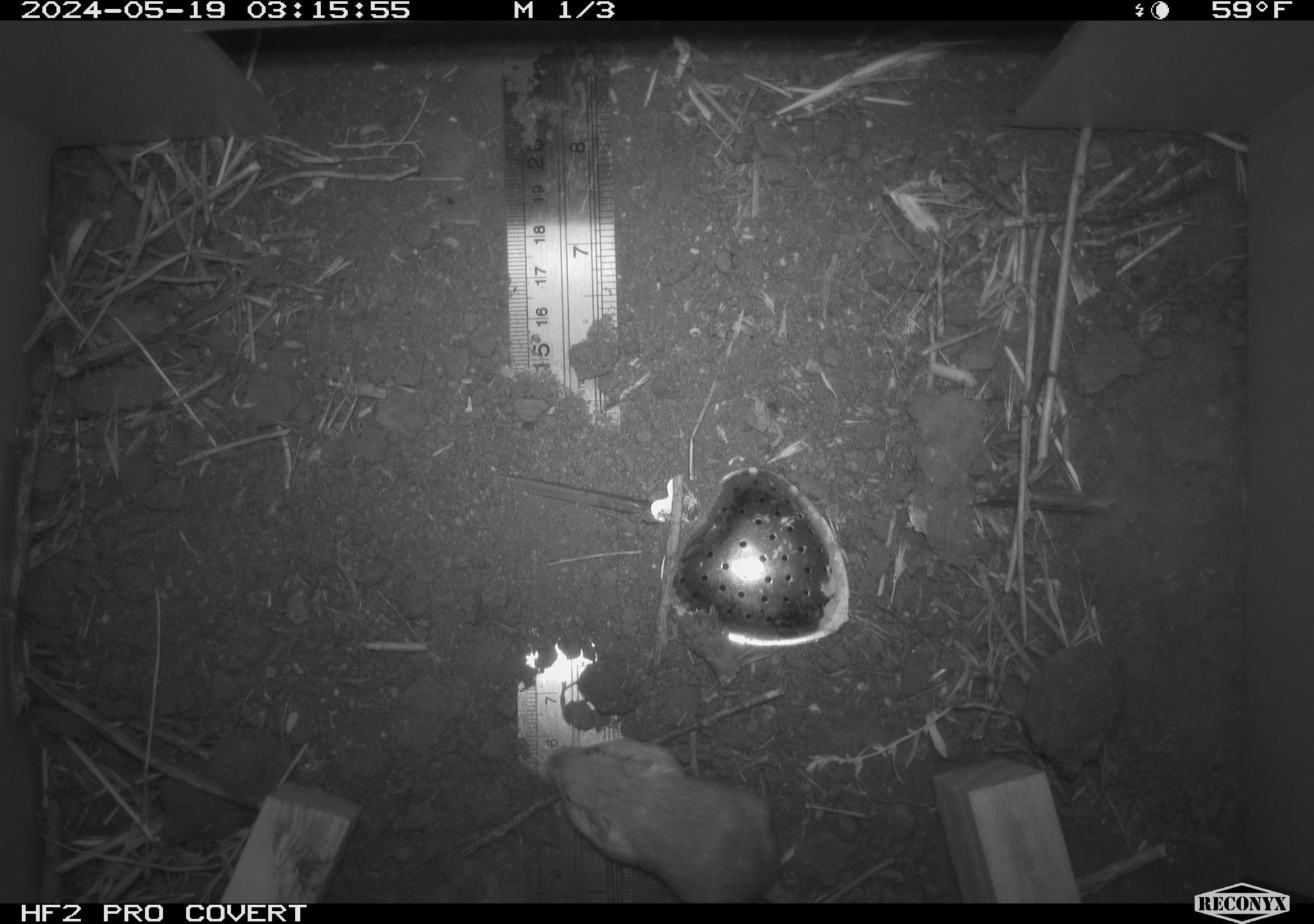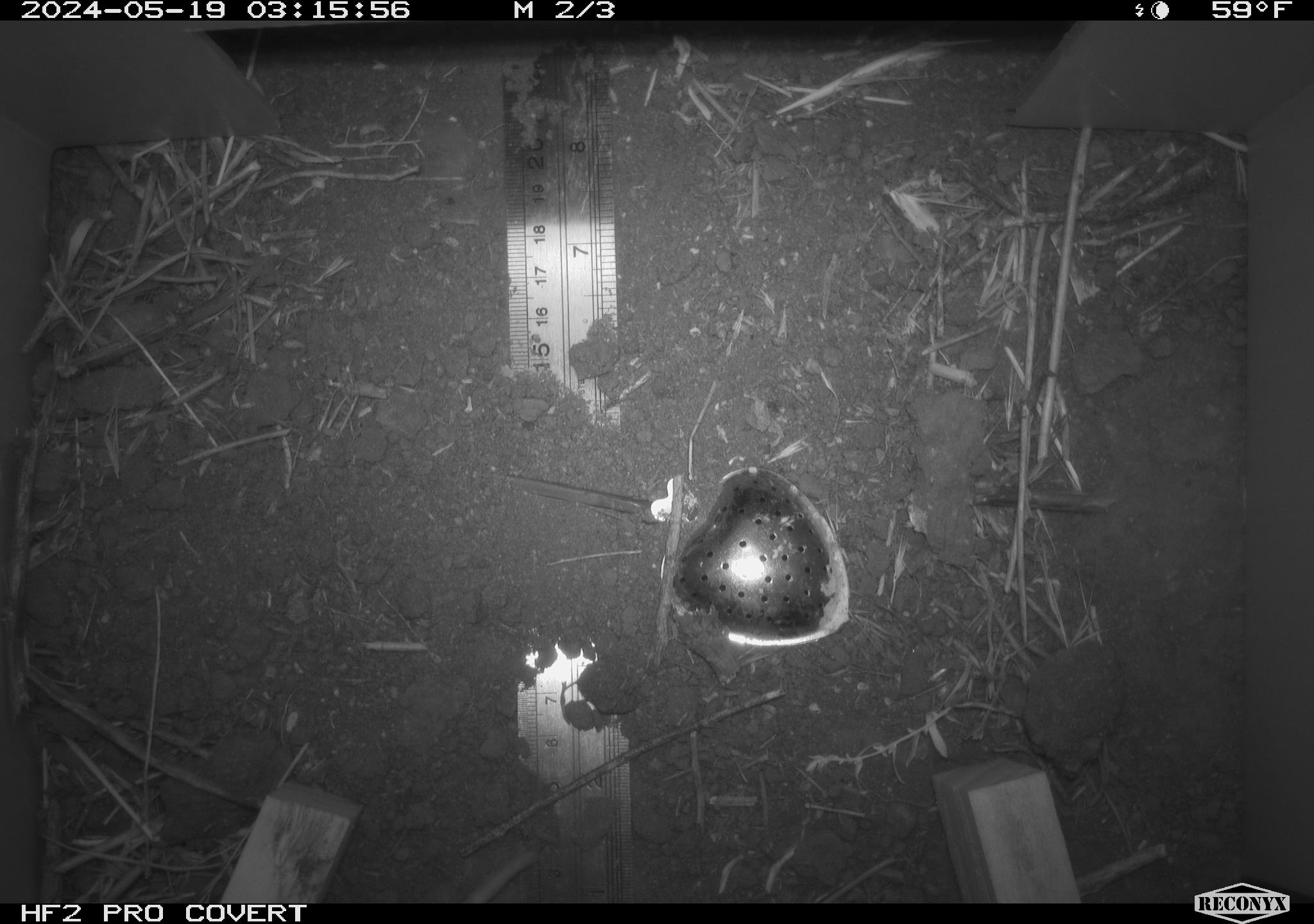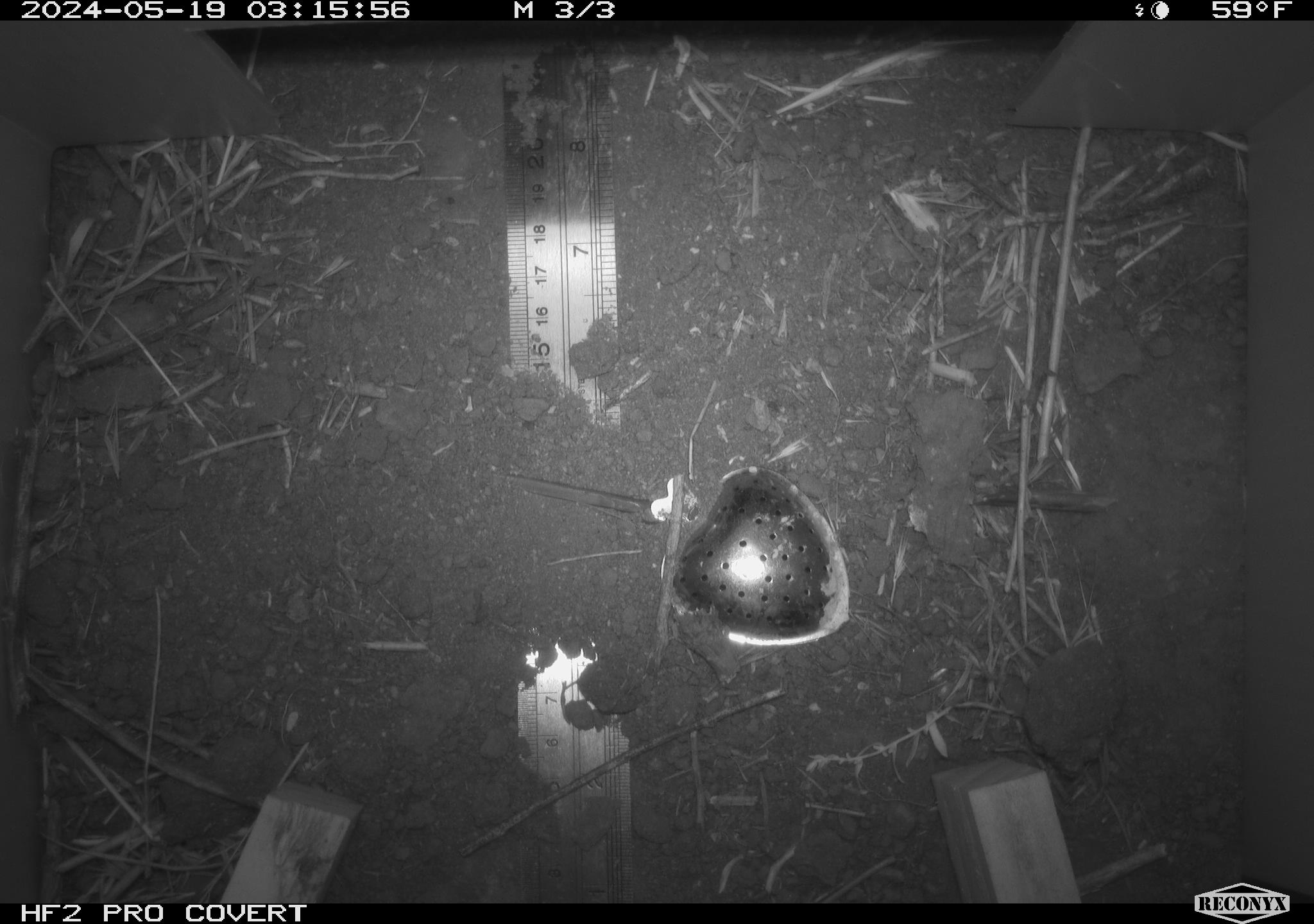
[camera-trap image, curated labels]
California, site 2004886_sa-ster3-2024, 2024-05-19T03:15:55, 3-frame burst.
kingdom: Animalia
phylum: Chordata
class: Mammalia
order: Rodentia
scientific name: Rodentia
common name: mouse species